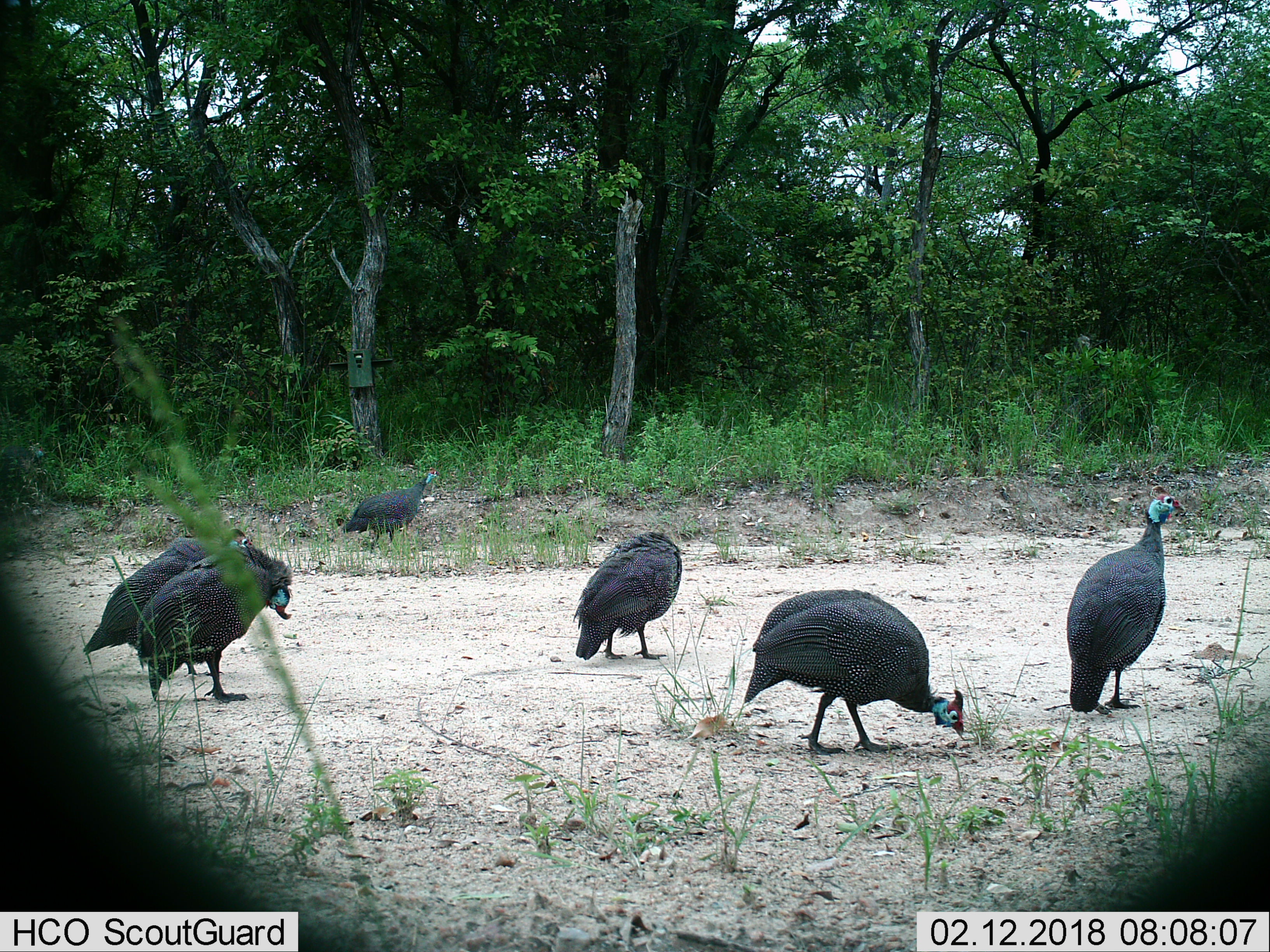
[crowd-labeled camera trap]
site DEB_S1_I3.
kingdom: Animalia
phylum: Chordata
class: Aves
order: Galliformes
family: Numididae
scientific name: Numididae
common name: guineafowl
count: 6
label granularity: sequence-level